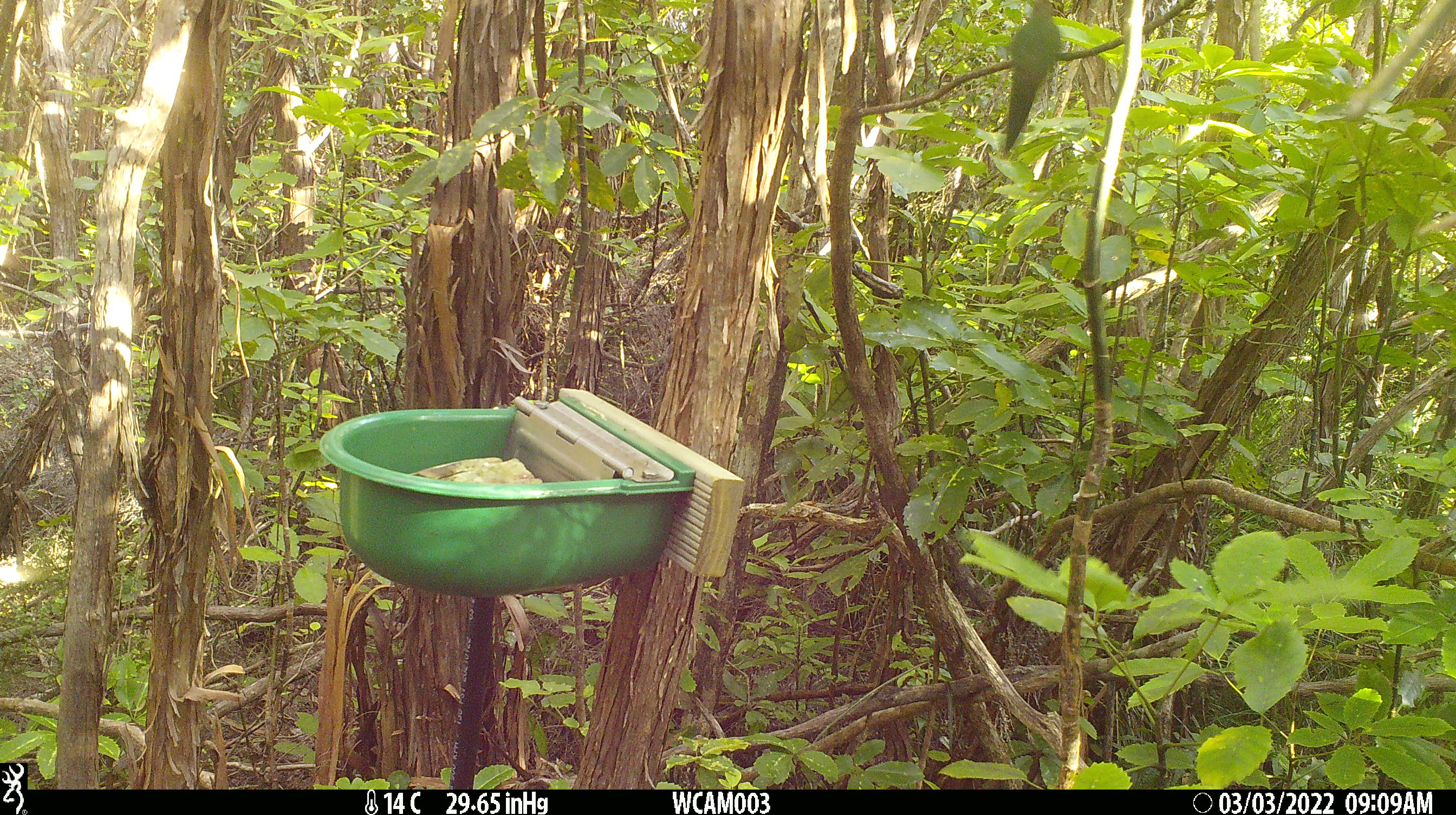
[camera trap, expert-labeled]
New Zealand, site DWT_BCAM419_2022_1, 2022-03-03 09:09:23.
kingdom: Animalia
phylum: Chordata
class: Aves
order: Psittaciformes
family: Psittaculidae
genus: Cyanoramphus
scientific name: Cyanoramphus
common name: parakeet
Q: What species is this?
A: Parakeet (Cyanoramphus).